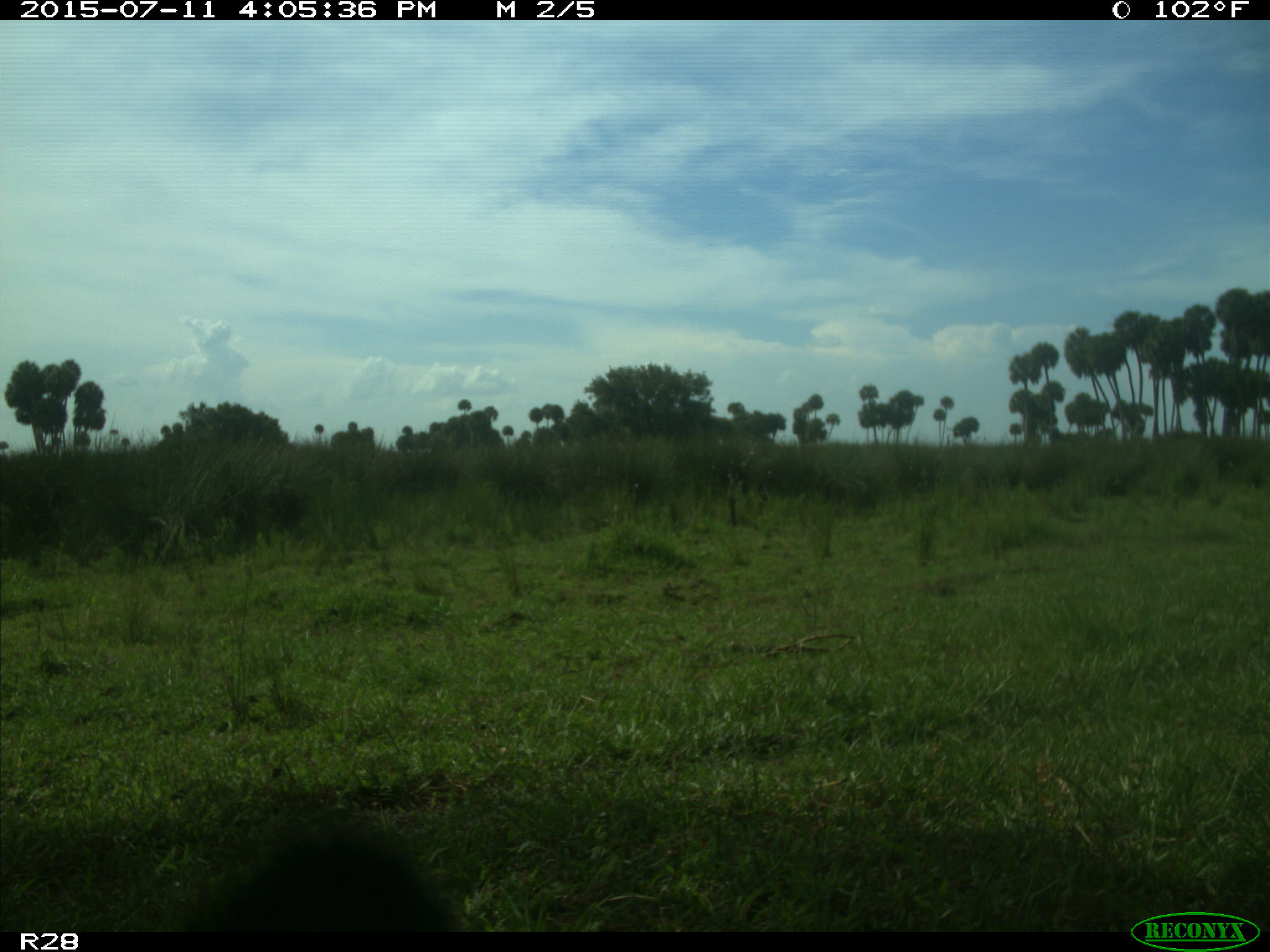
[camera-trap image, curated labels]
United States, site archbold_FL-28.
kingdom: Animalia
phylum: Chordata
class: Mammalia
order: Artiodactyla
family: Bovidae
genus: Bos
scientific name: Bos taurus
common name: domestic cow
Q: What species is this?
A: Bos taurus (domestic cow).